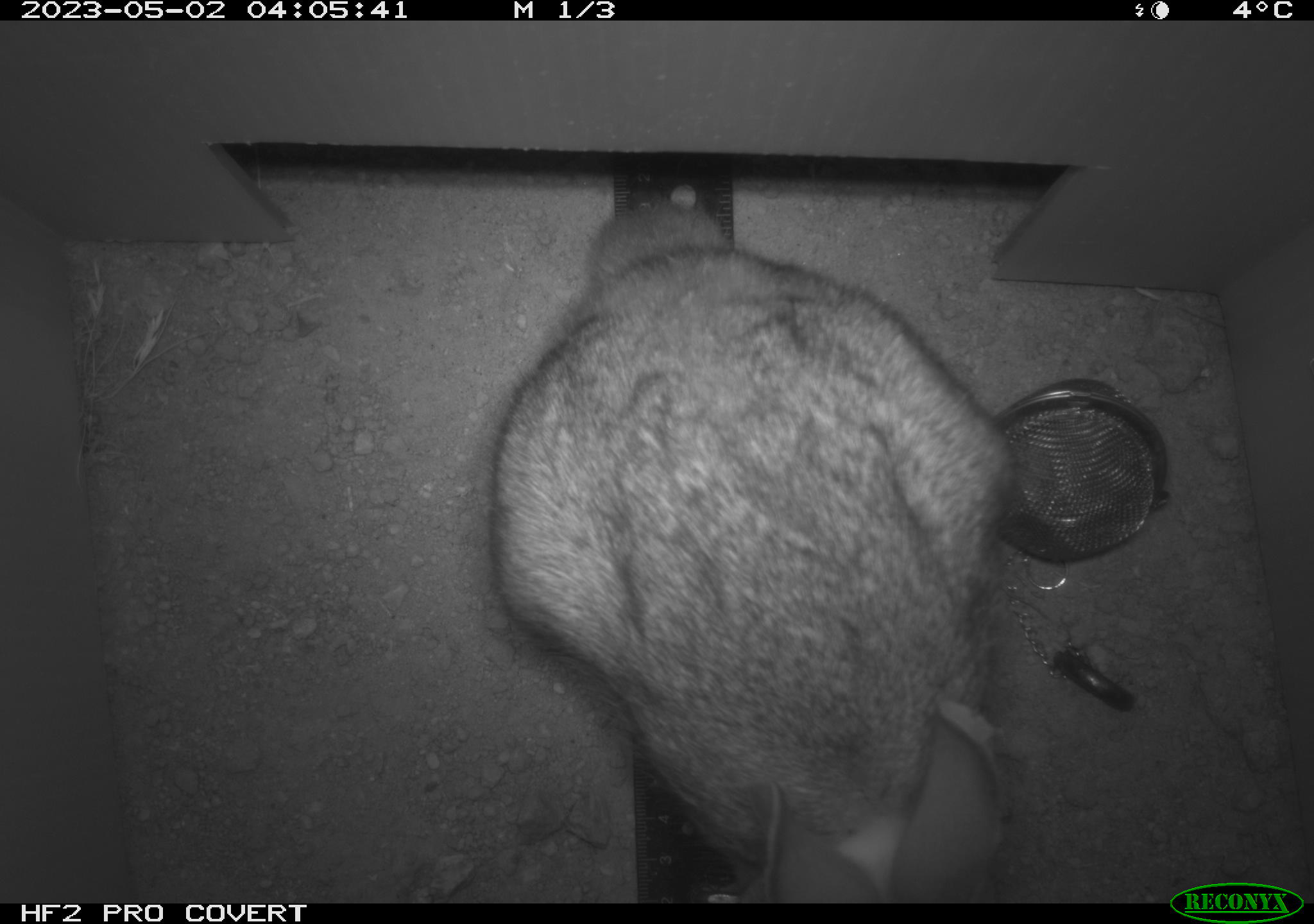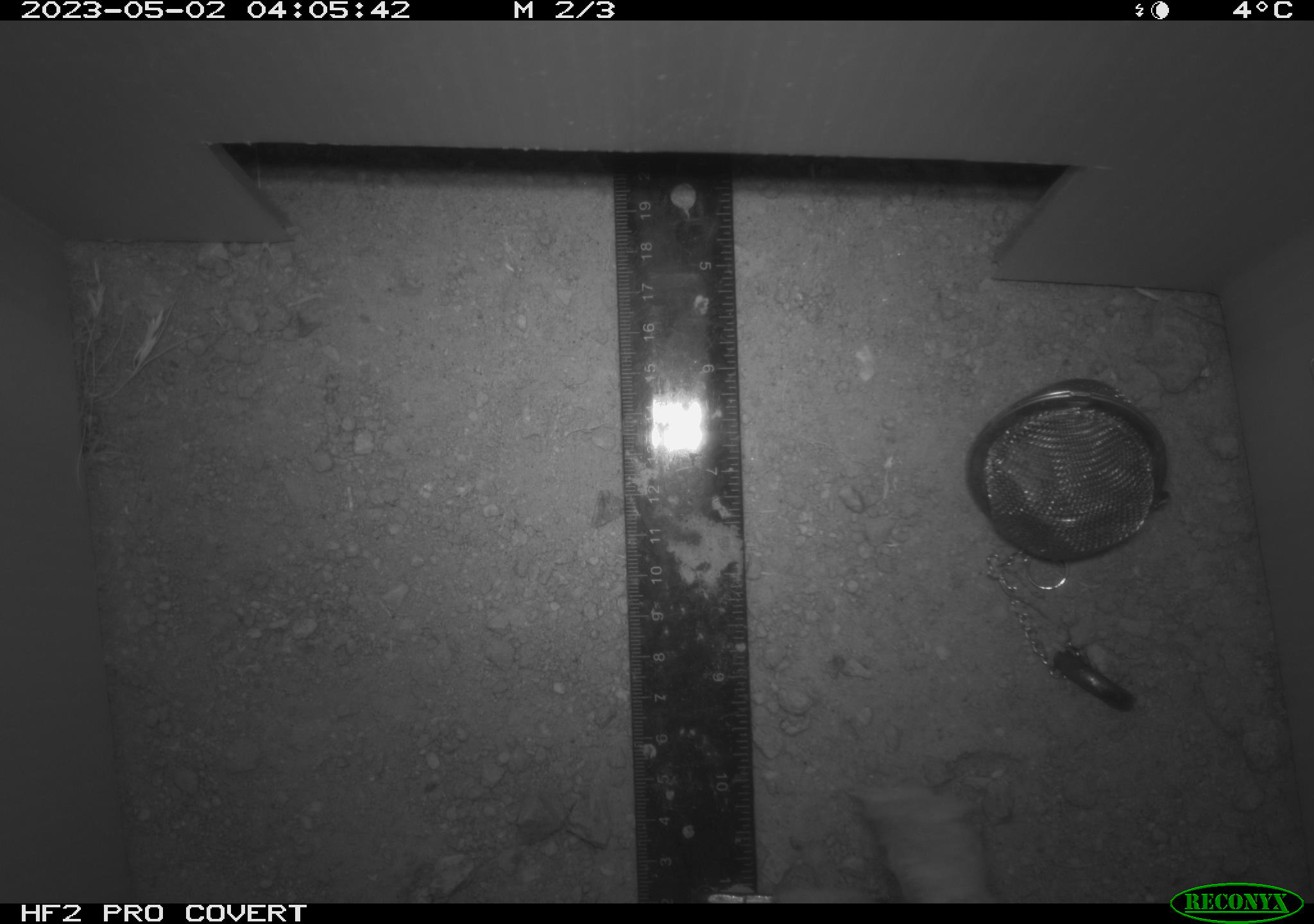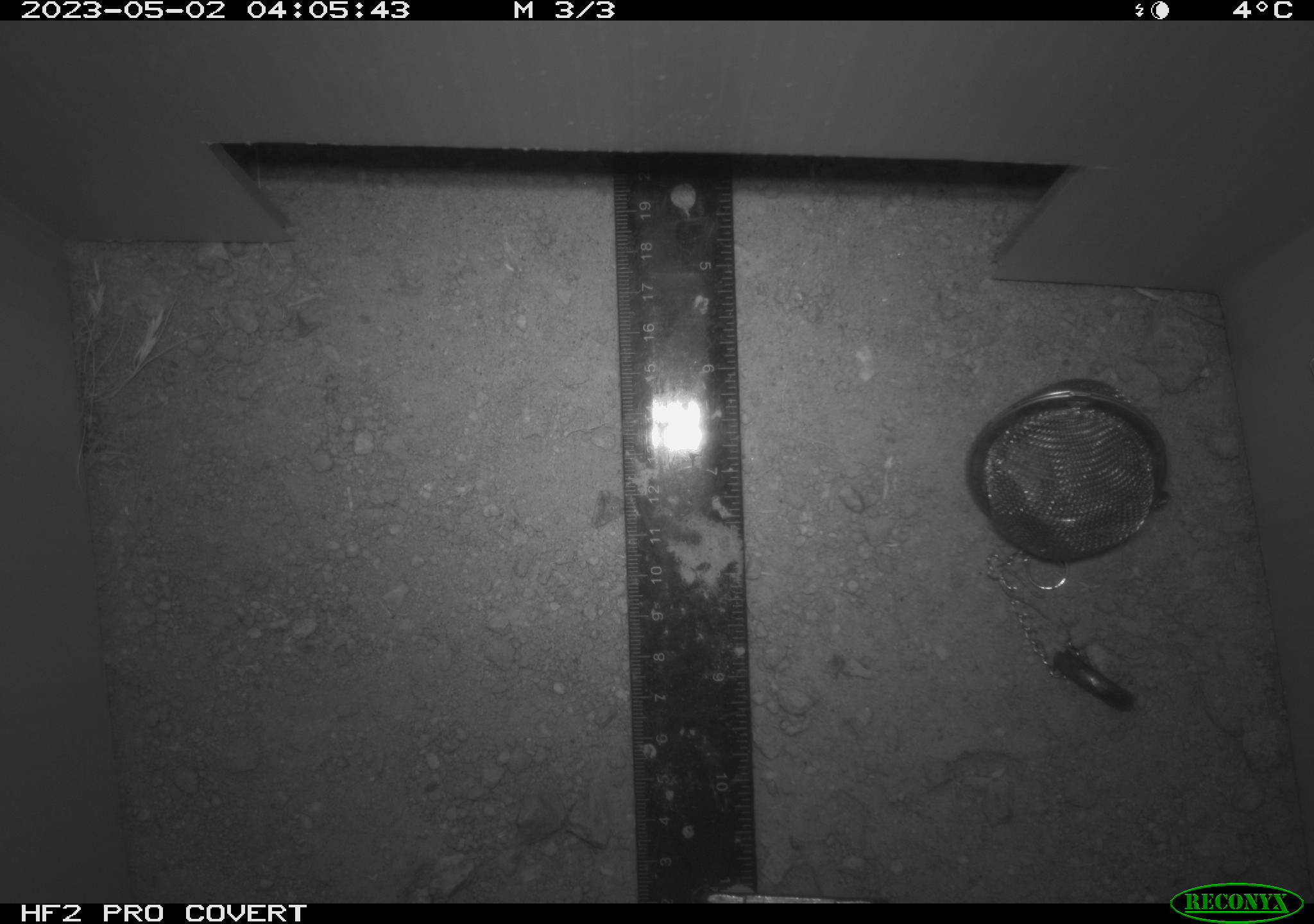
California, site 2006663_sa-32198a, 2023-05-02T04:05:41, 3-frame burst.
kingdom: Animalia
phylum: Chordata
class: Mammalia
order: Lagomorpha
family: Leporidae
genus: Sylvilagus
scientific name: Sylvilagus audubonii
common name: desert cottontail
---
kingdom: Animalia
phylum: Chordata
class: Mammalia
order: Rodentia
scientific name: Rodentia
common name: rodent